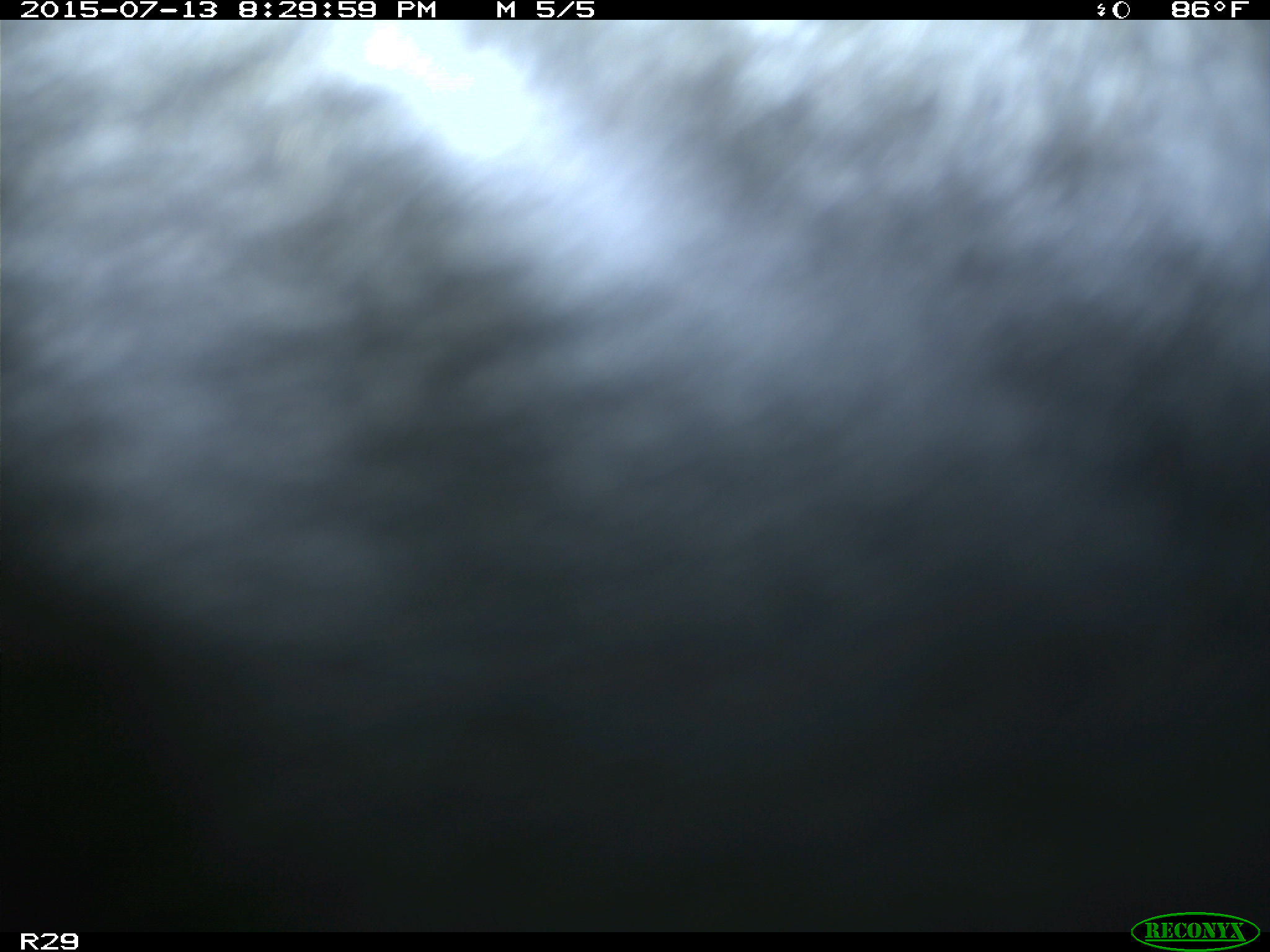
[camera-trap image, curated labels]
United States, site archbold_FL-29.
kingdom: Animalia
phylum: Chordata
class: Mammalia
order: Artiodactyla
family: Bovidae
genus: Bos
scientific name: Bos taurus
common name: domestic cow